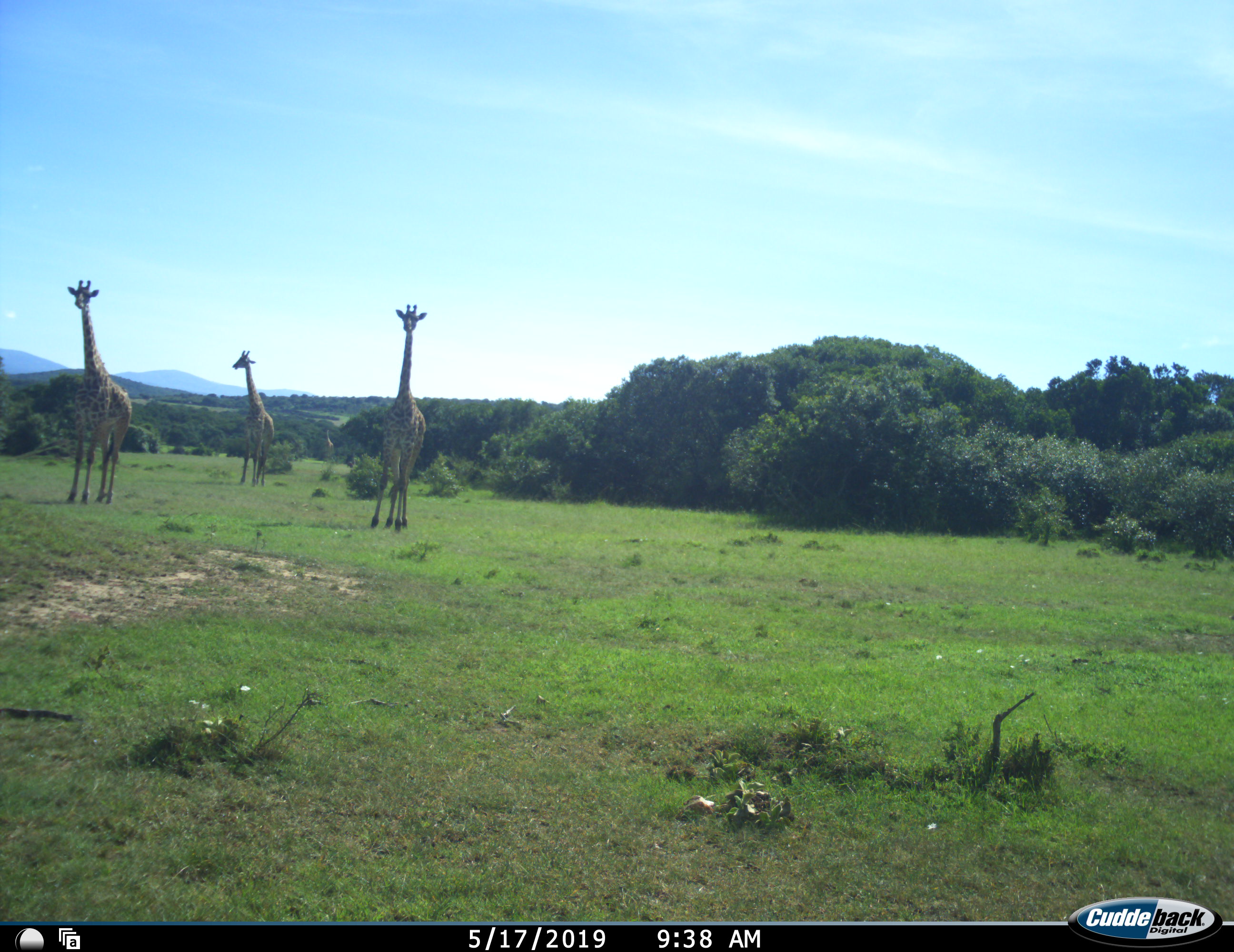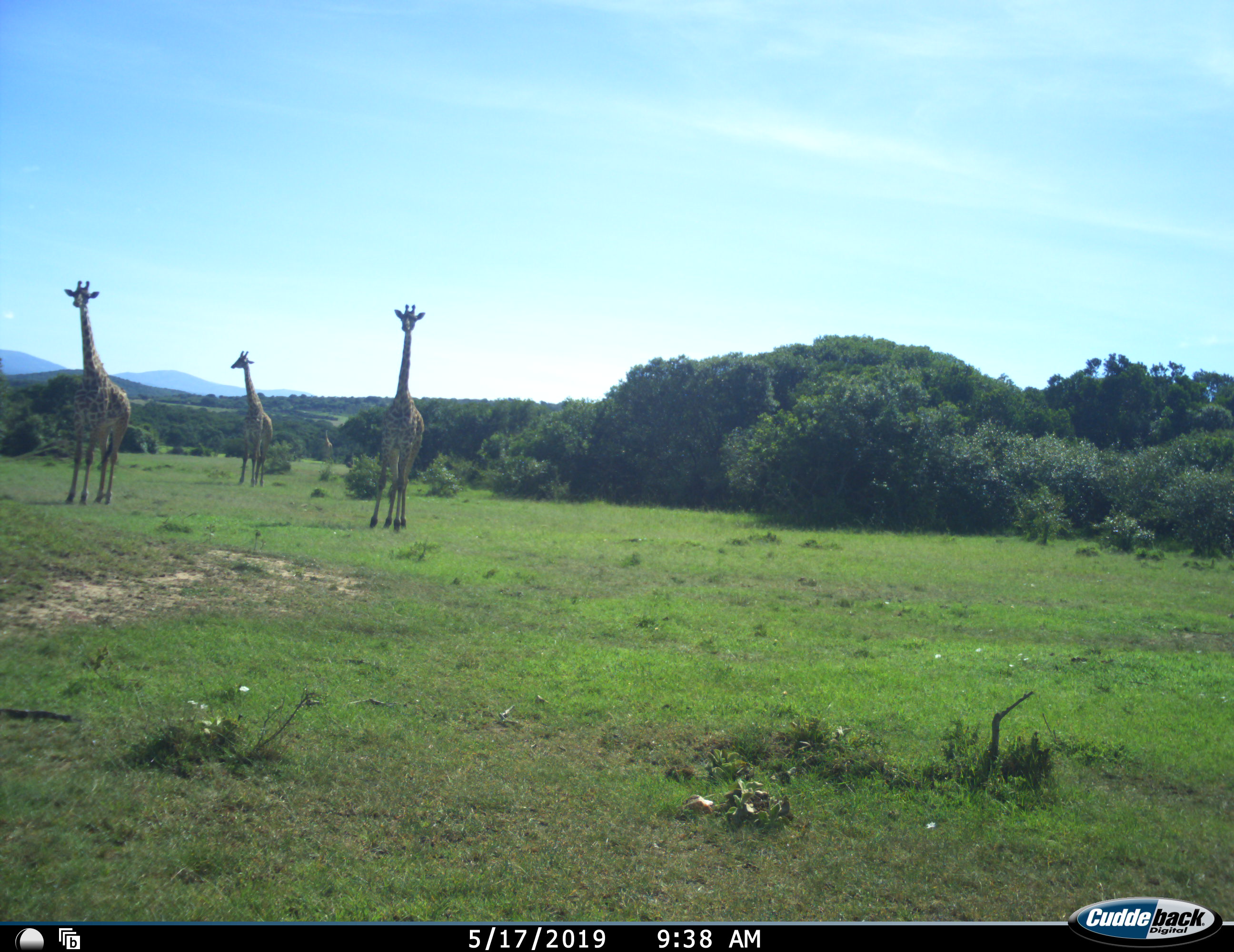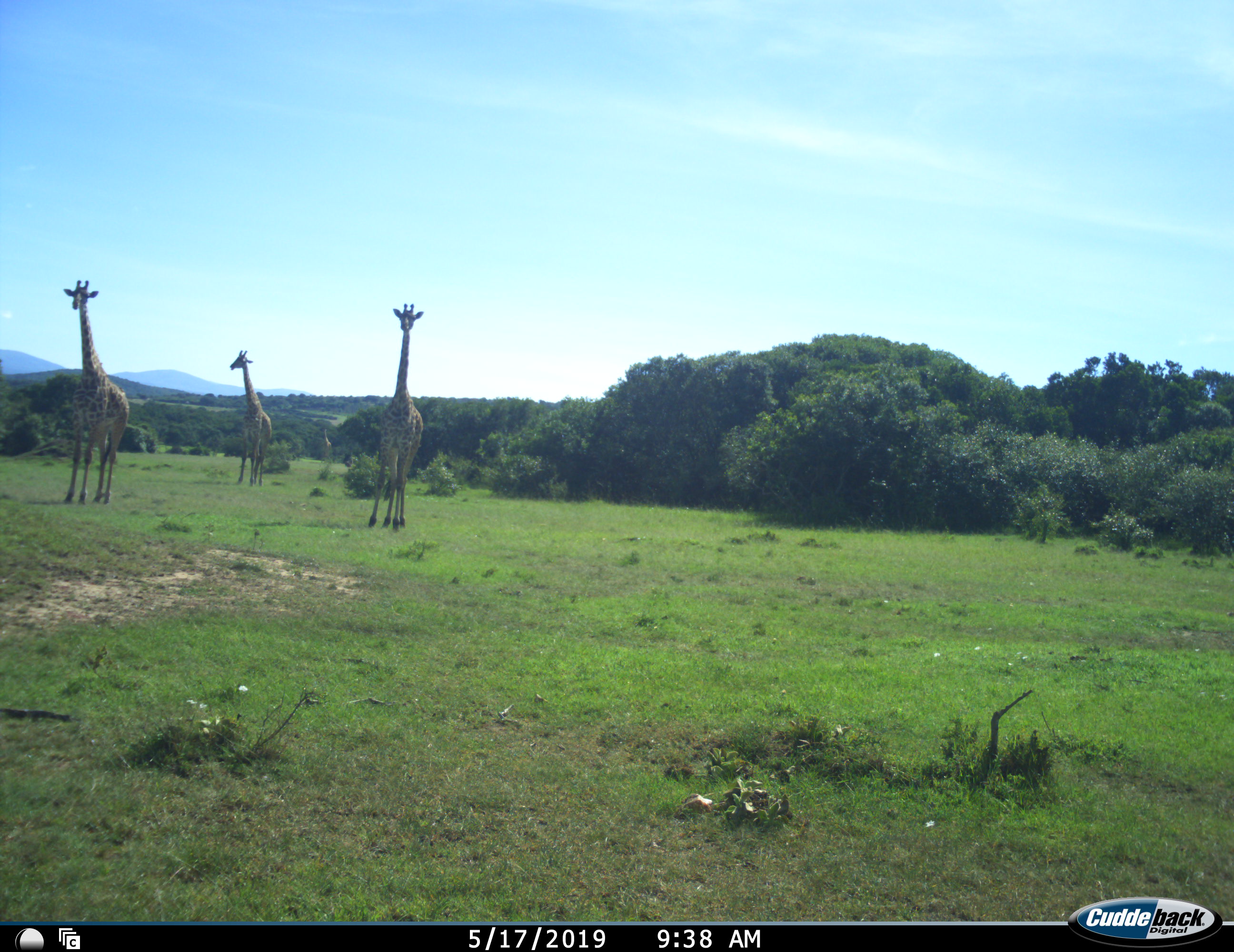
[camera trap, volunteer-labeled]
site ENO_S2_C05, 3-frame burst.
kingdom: Animalia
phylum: Chordata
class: Mammalia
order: Artiodactyla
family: Giraffidae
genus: Giraffa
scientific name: Giraffa camelopardalis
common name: giraffe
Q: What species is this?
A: Giraffe (Giraffa camelopardalis).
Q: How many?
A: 3.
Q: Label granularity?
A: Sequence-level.